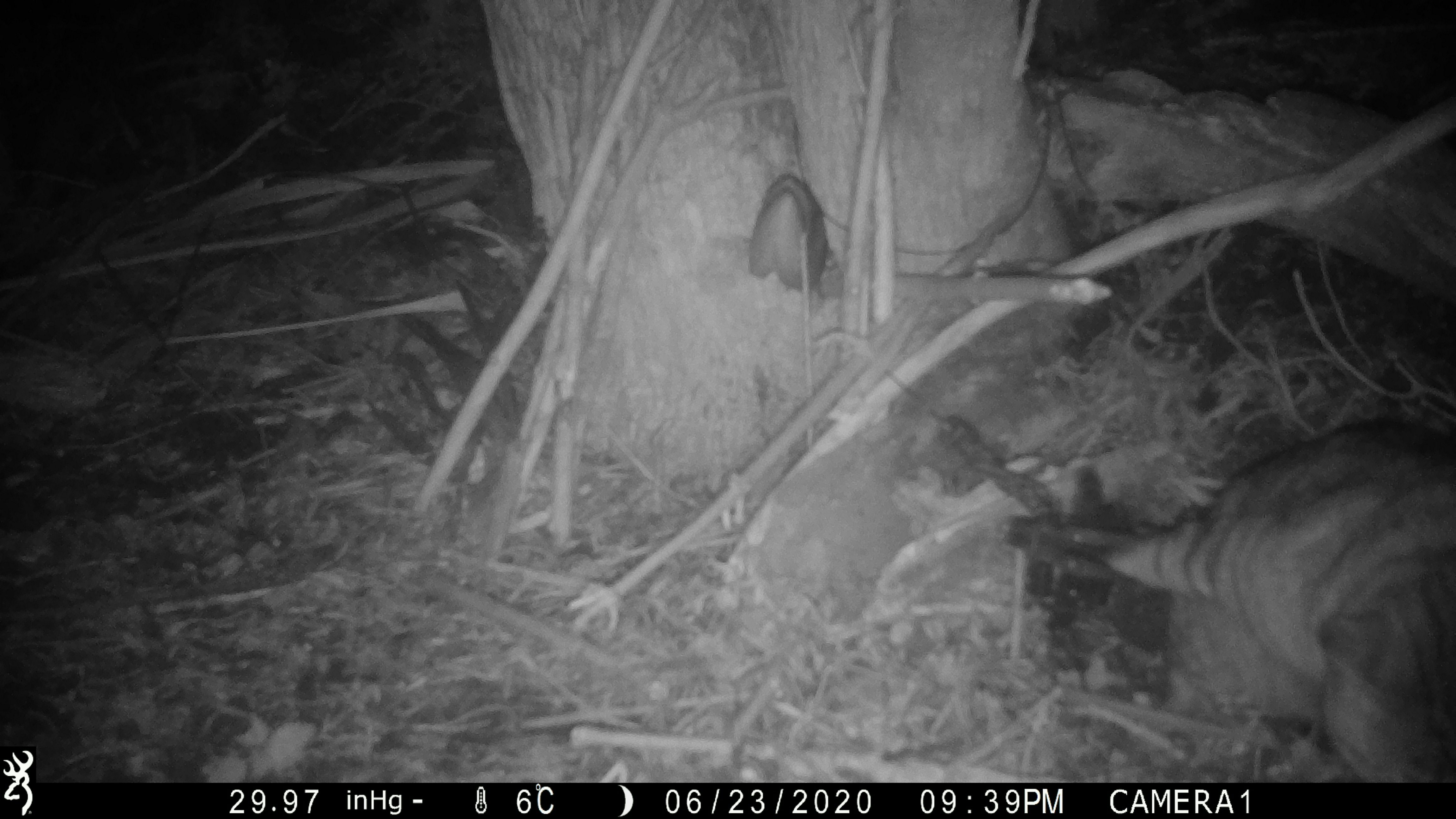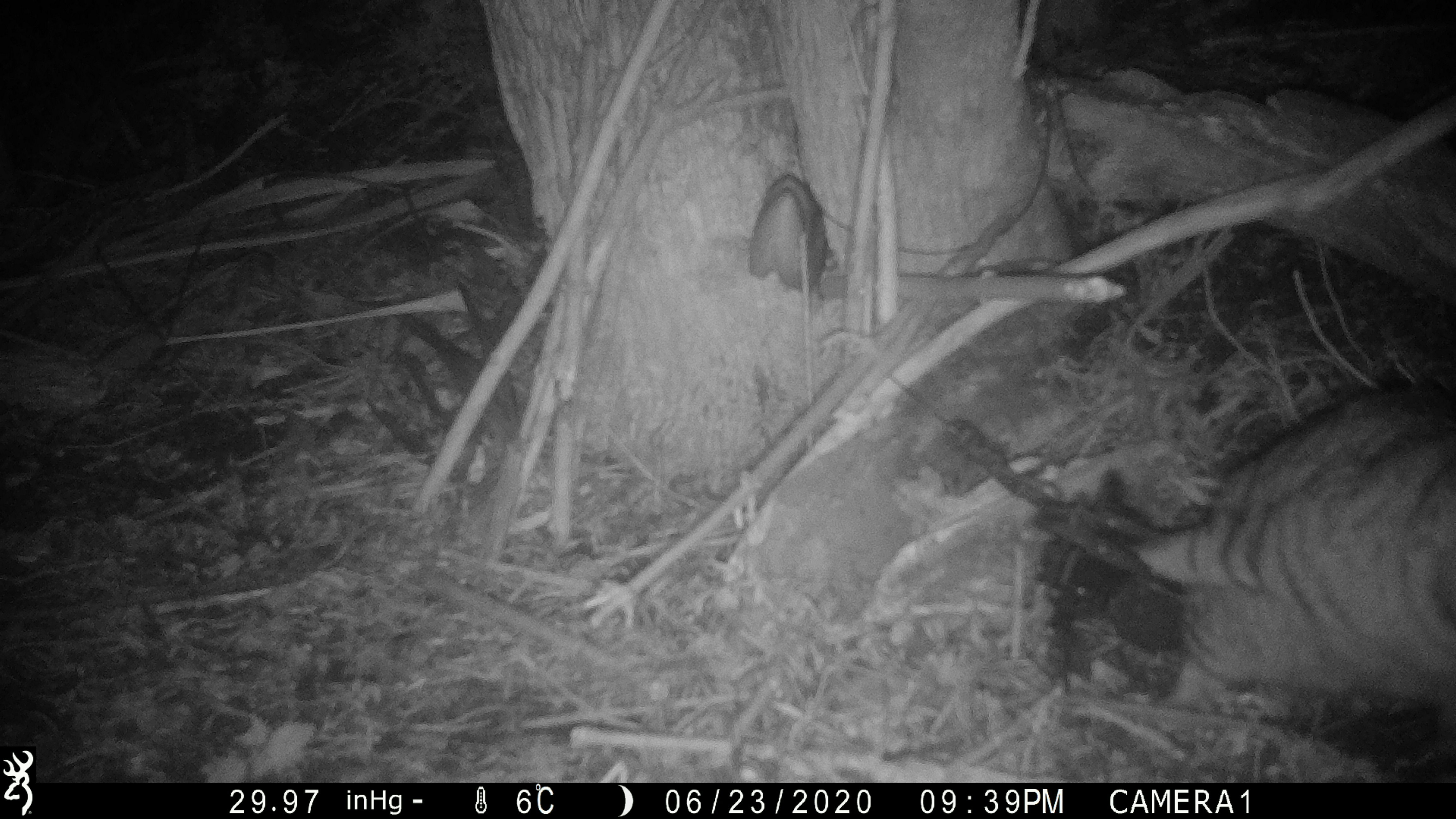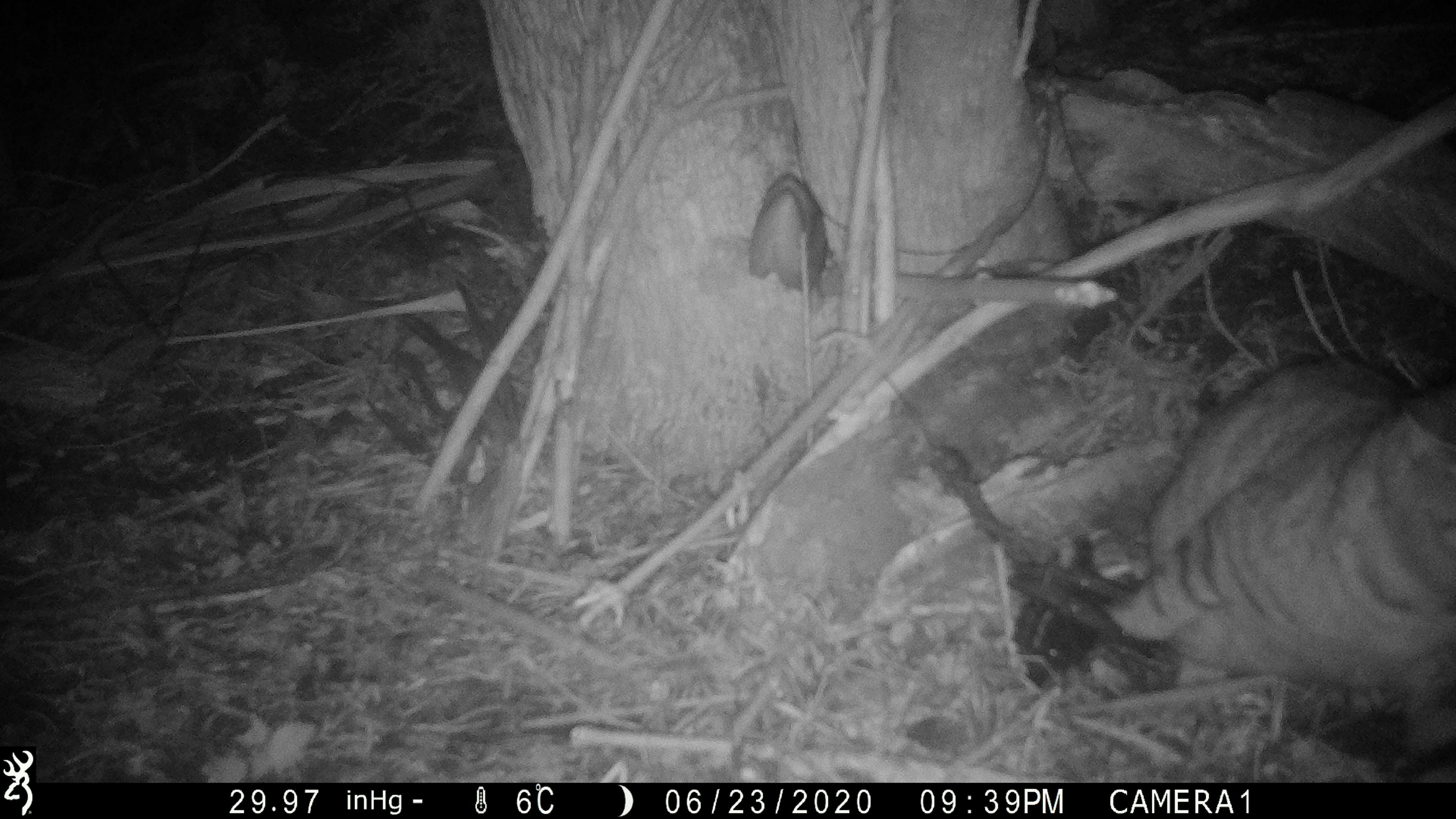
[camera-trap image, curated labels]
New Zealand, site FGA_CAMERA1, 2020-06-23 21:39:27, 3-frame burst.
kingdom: Animalia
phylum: Chordata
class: Mammalia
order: Carnivora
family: Felidae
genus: Felis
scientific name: Felis catus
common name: domestic cat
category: cat